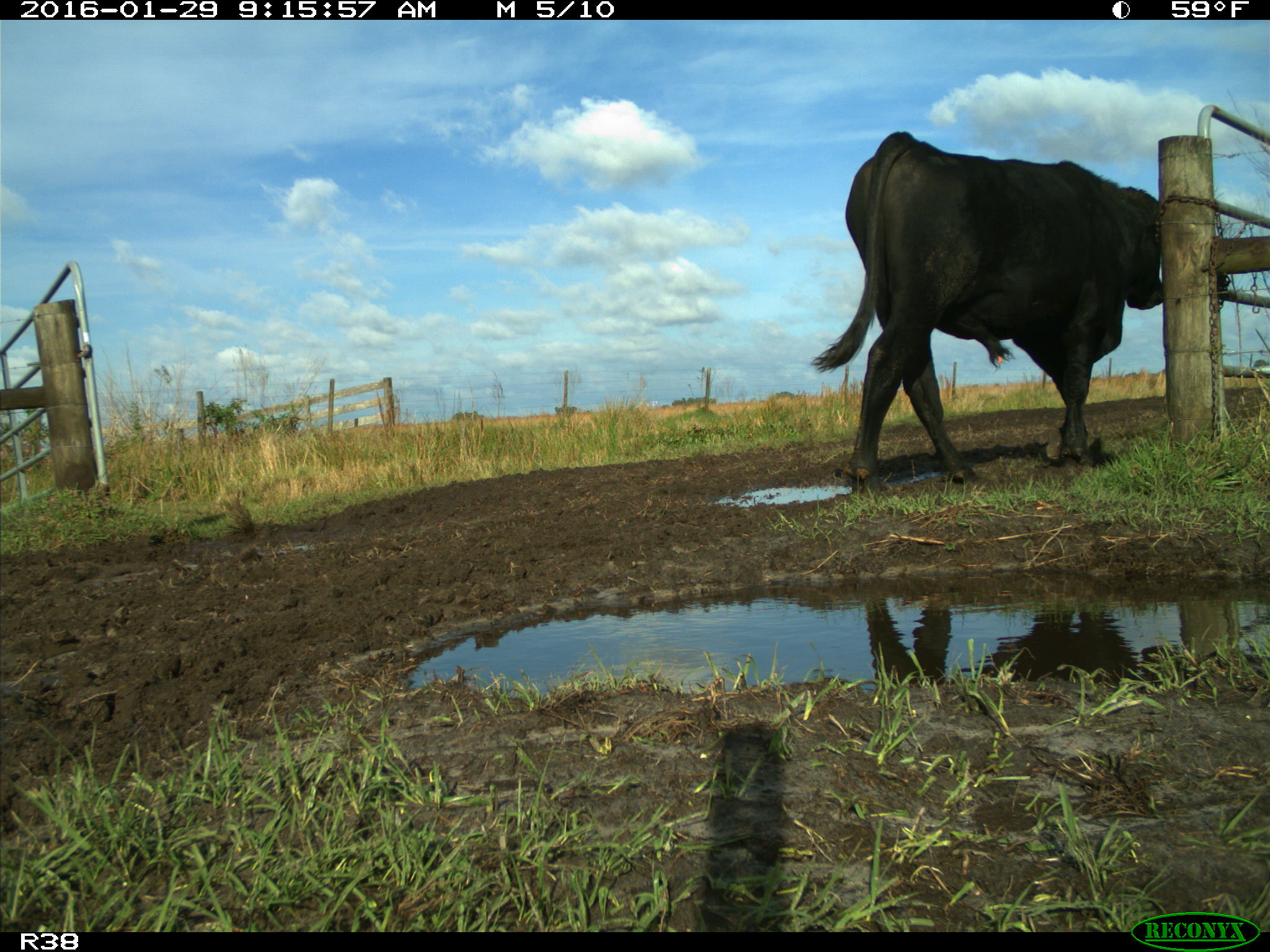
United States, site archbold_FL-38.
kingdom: Animalia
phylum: Chordata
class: Mammalia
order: Artiodactyla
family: Bovidae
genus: Bos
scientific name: Bos taurus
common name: domestic cow